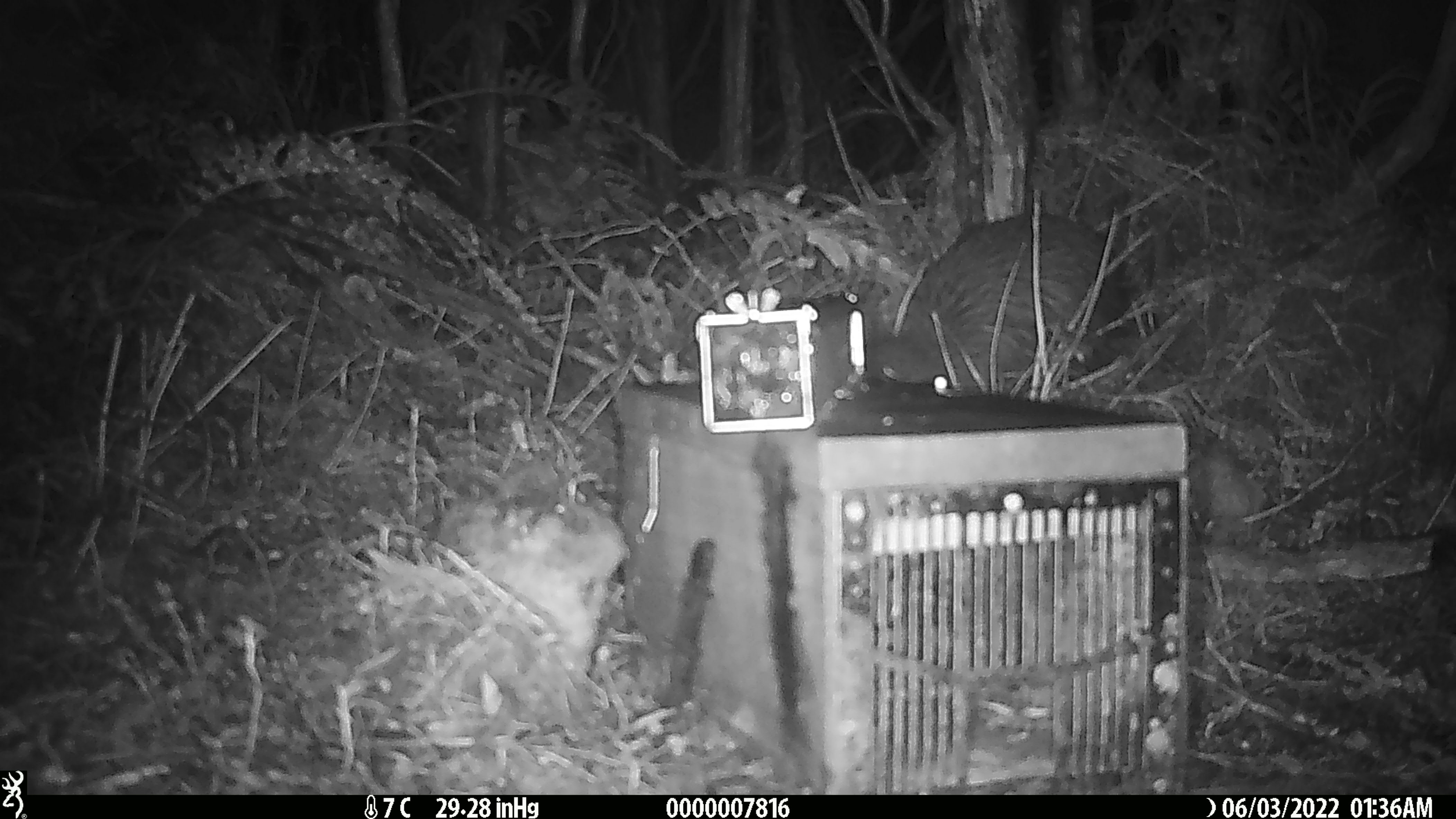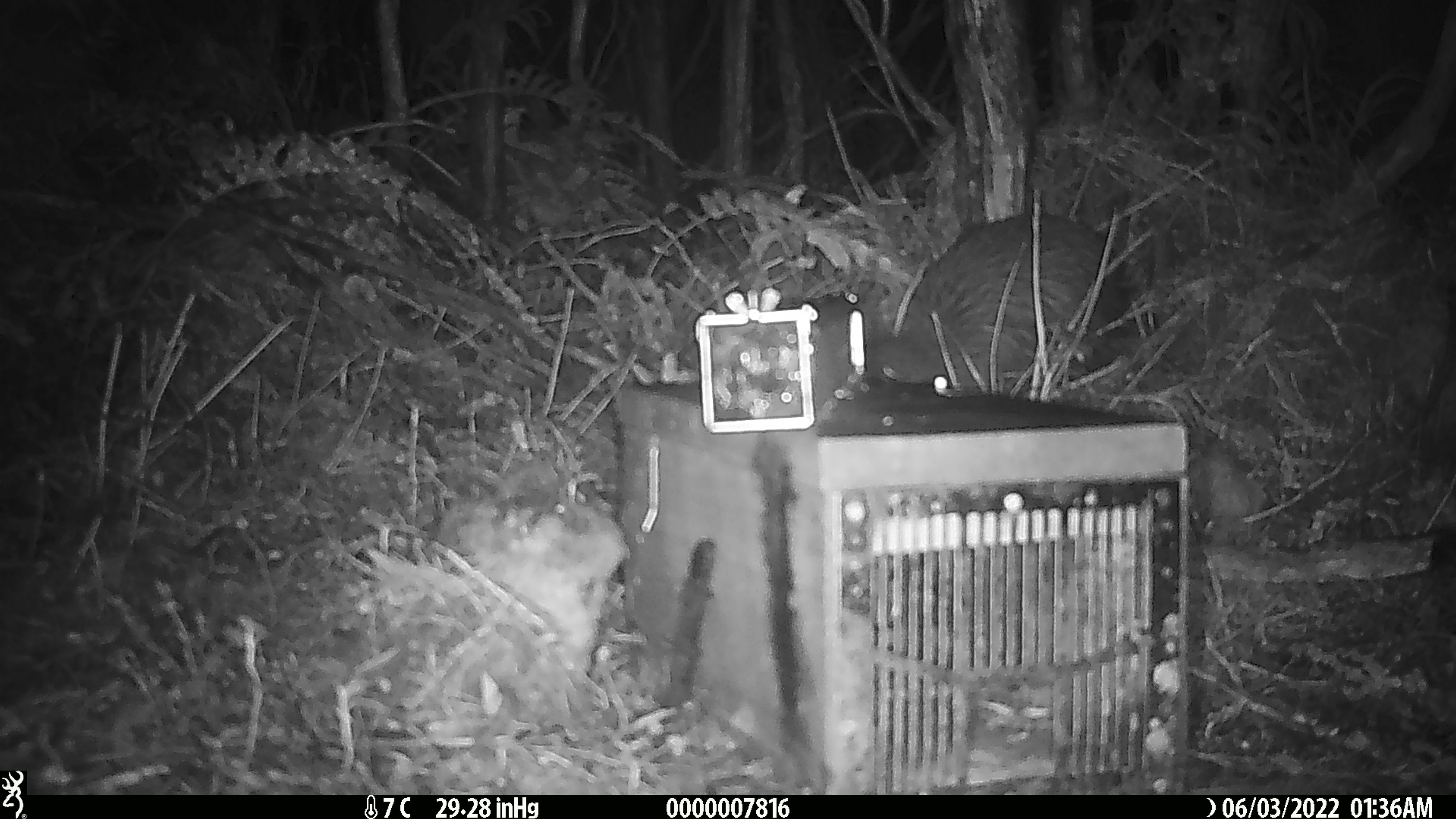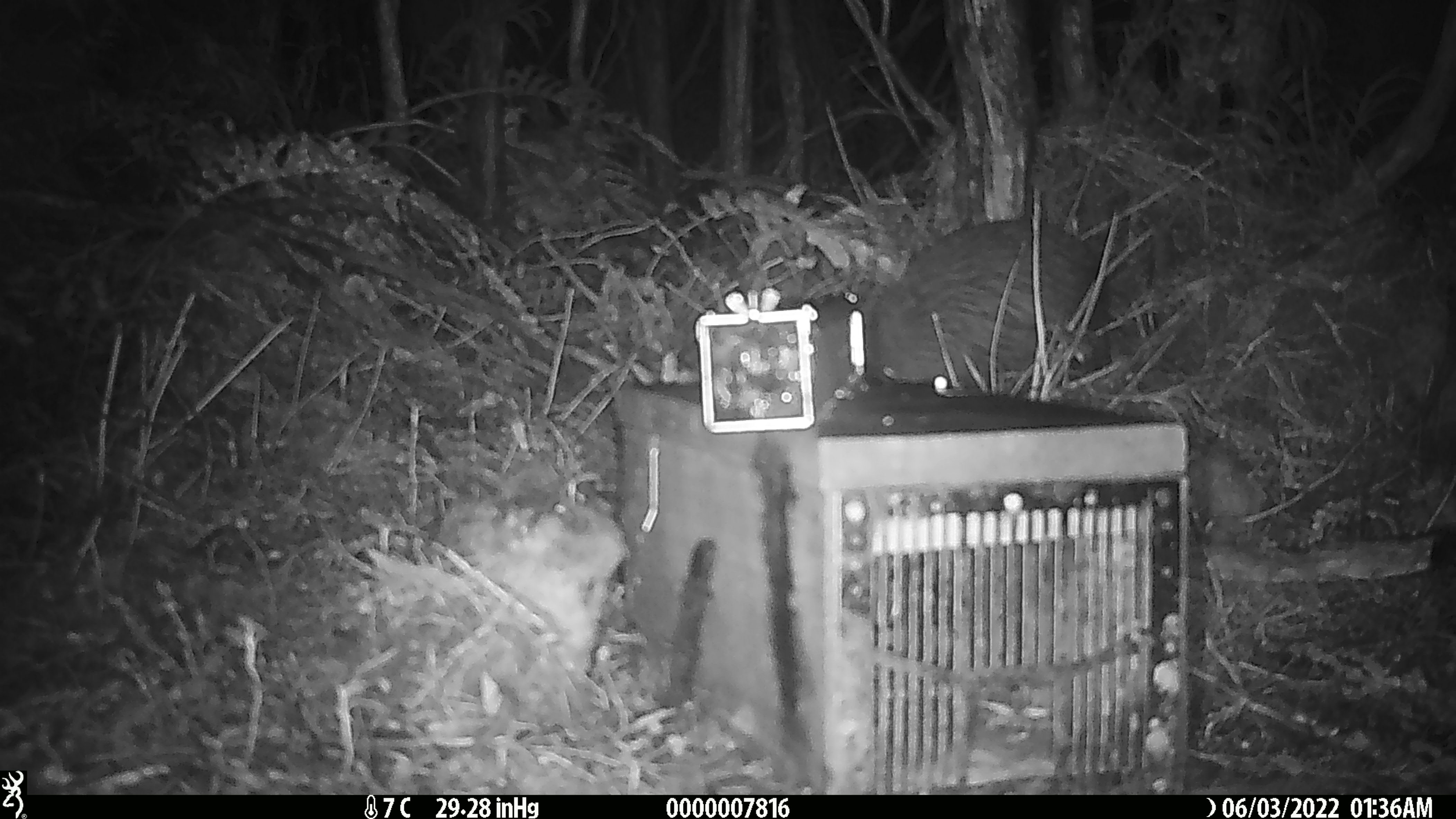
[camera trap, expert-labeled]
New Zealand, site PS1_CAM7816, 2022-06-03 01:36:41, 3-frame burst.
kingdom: Animalia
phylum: Chordata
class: Aves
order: Apterygiformes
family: Apterygidae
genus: Apteryx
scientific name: Apteryx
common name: kiwi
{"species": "kiwi (Apteryx)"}